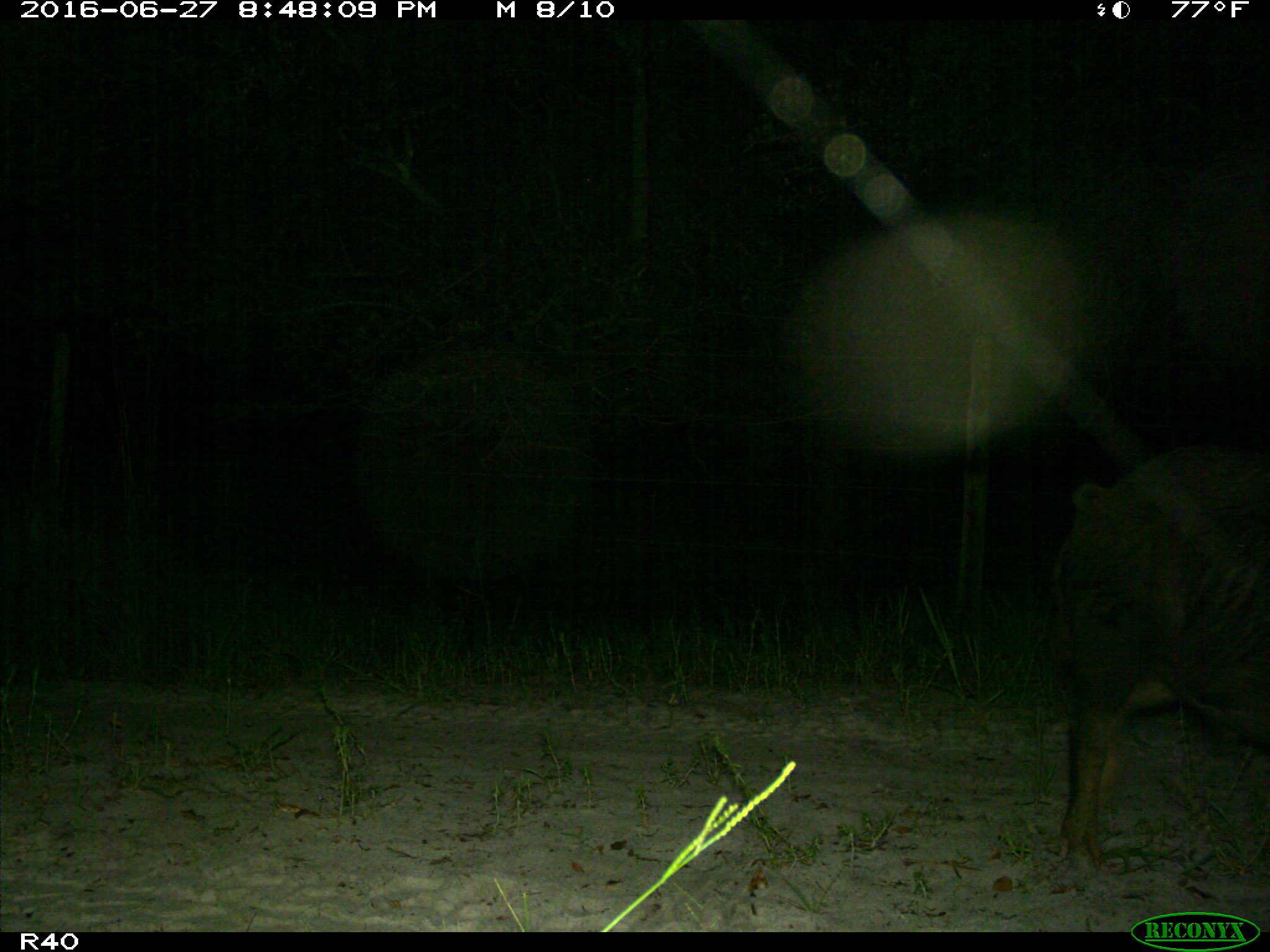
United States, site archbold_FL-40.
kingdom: Animalia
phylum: Chordata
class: Mammalia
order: Artiodactyla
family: Suidae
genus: Sus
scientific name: Sus scrofa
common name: wild boar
Sus scrofa (wild boar).